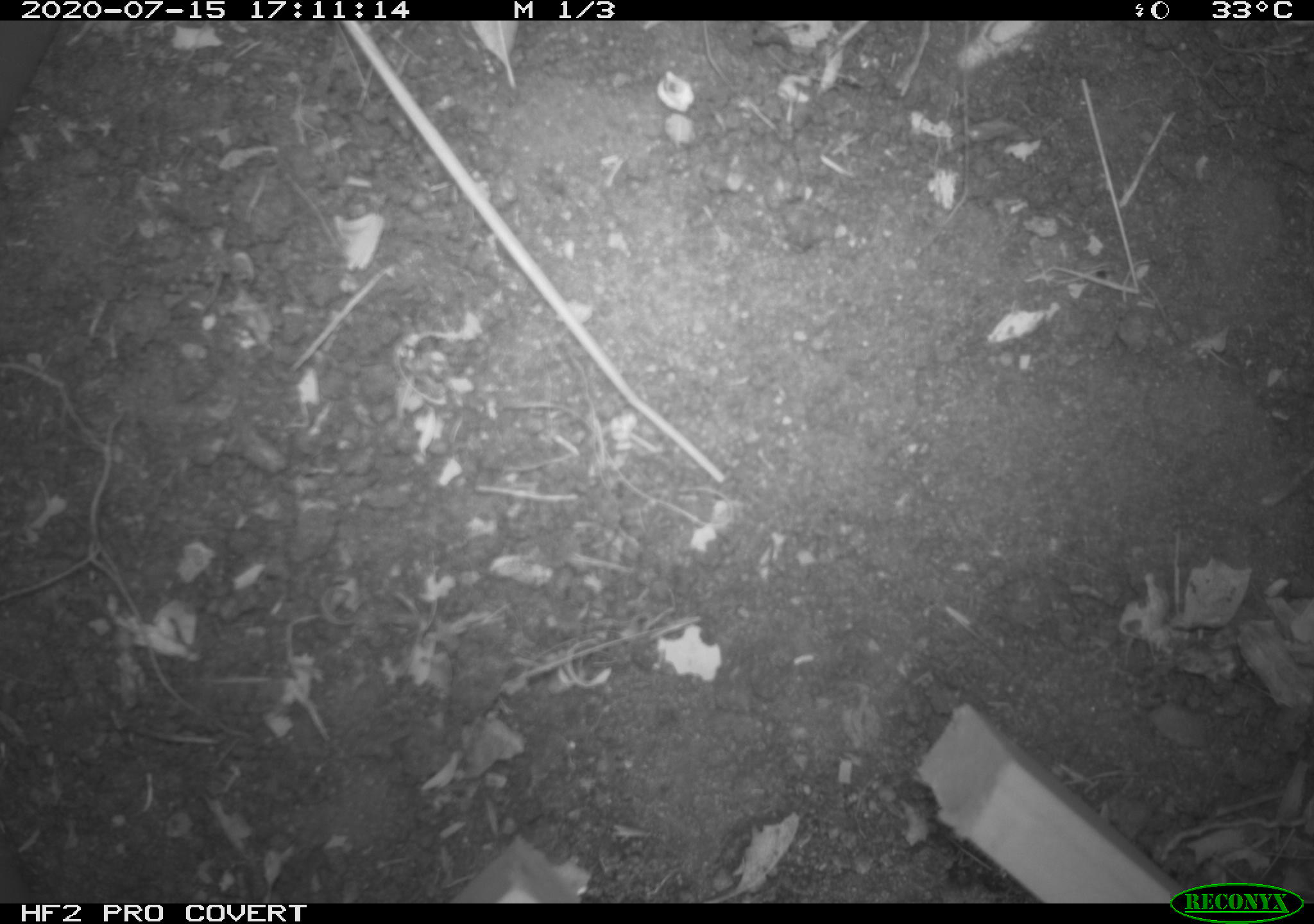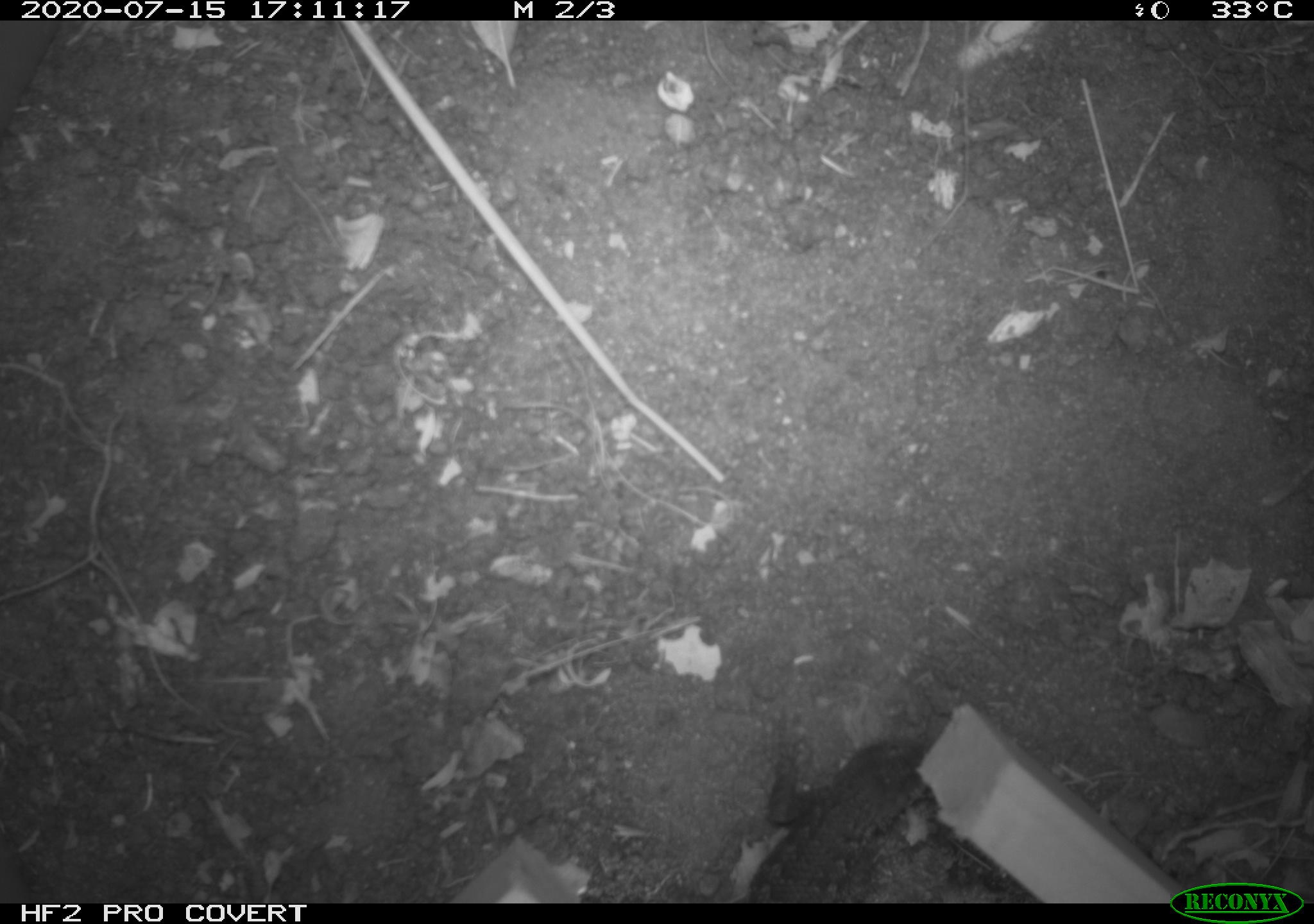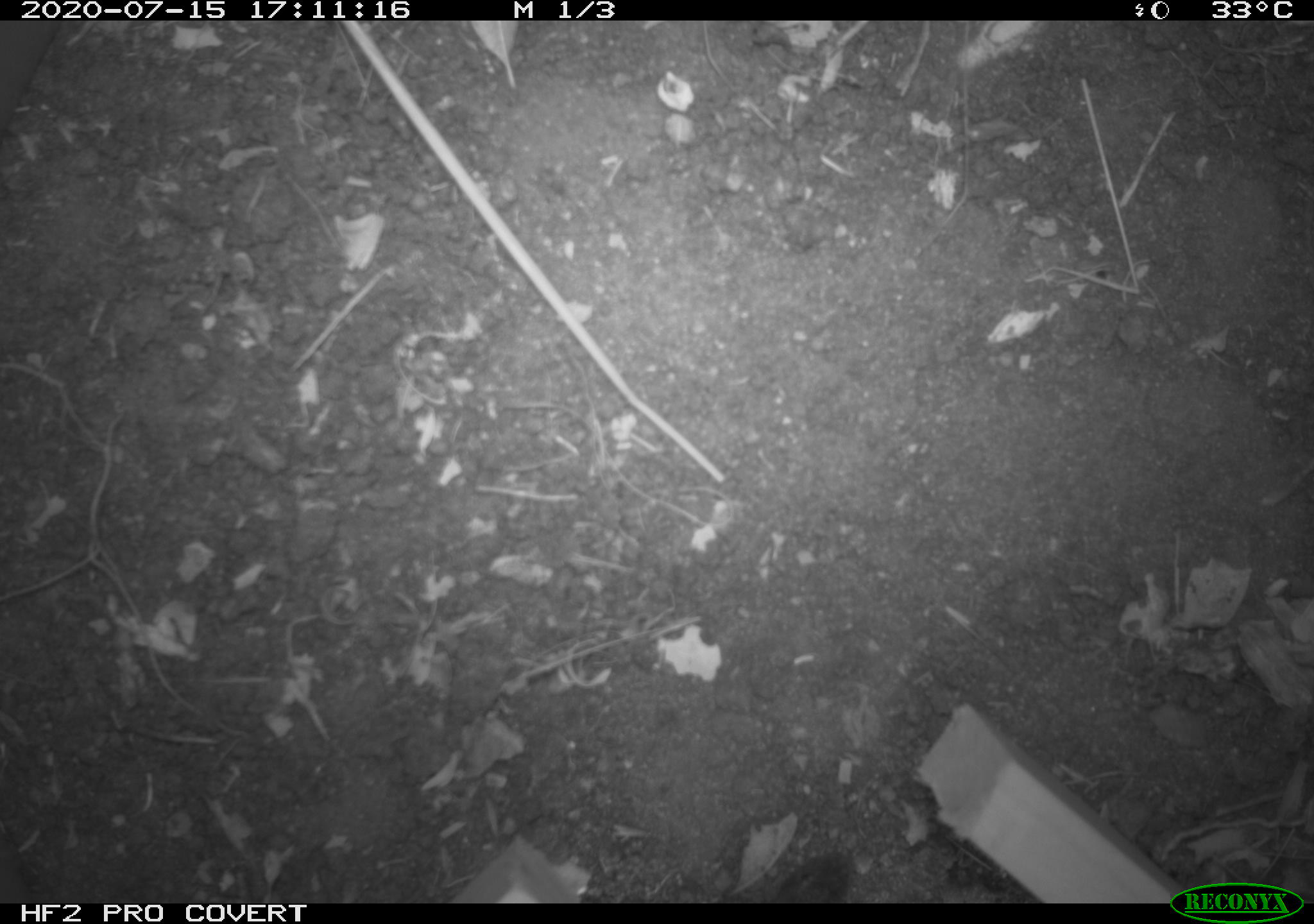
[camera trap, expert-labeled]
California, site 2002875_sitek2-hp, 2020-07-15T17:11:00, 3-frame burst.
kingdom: Animalia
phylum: Chordata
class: Reptilia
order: Squamata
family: Phrynosomatidae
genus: Sceloporus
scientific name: Sceloporus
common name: spiny lizards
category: sceloporus species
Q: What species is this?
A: Sceloporus species (spiny lizards) (Sceloporus).